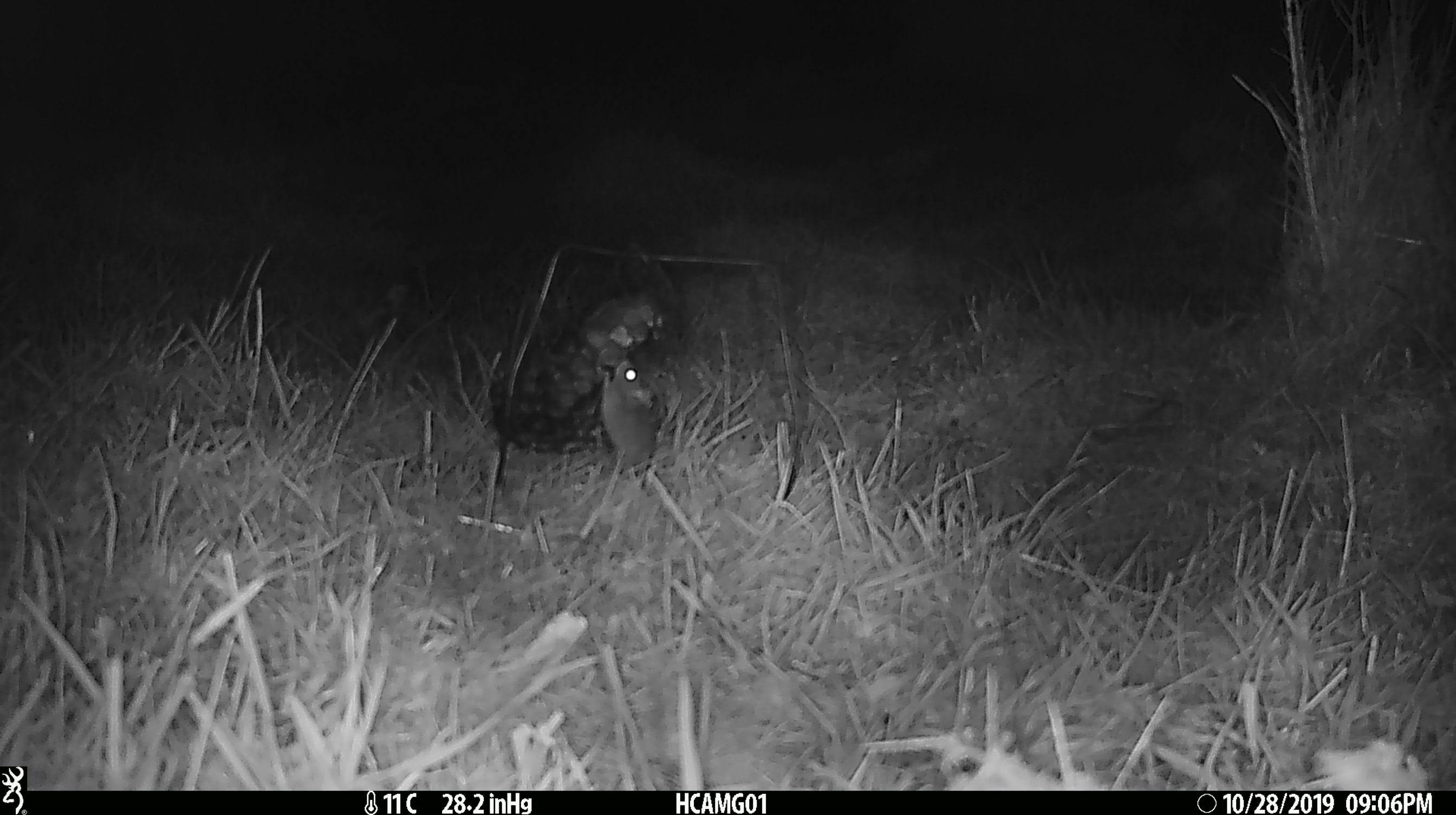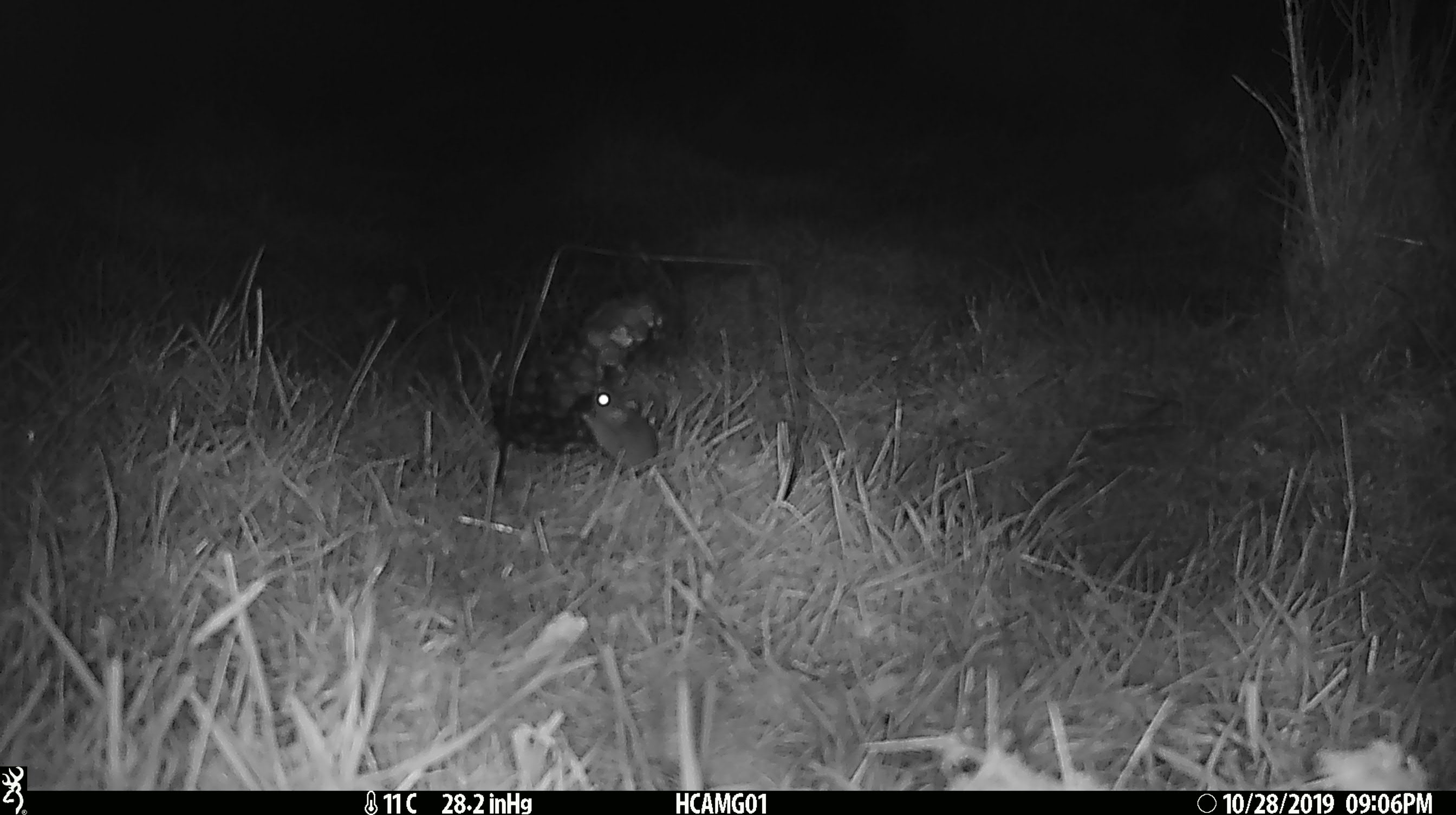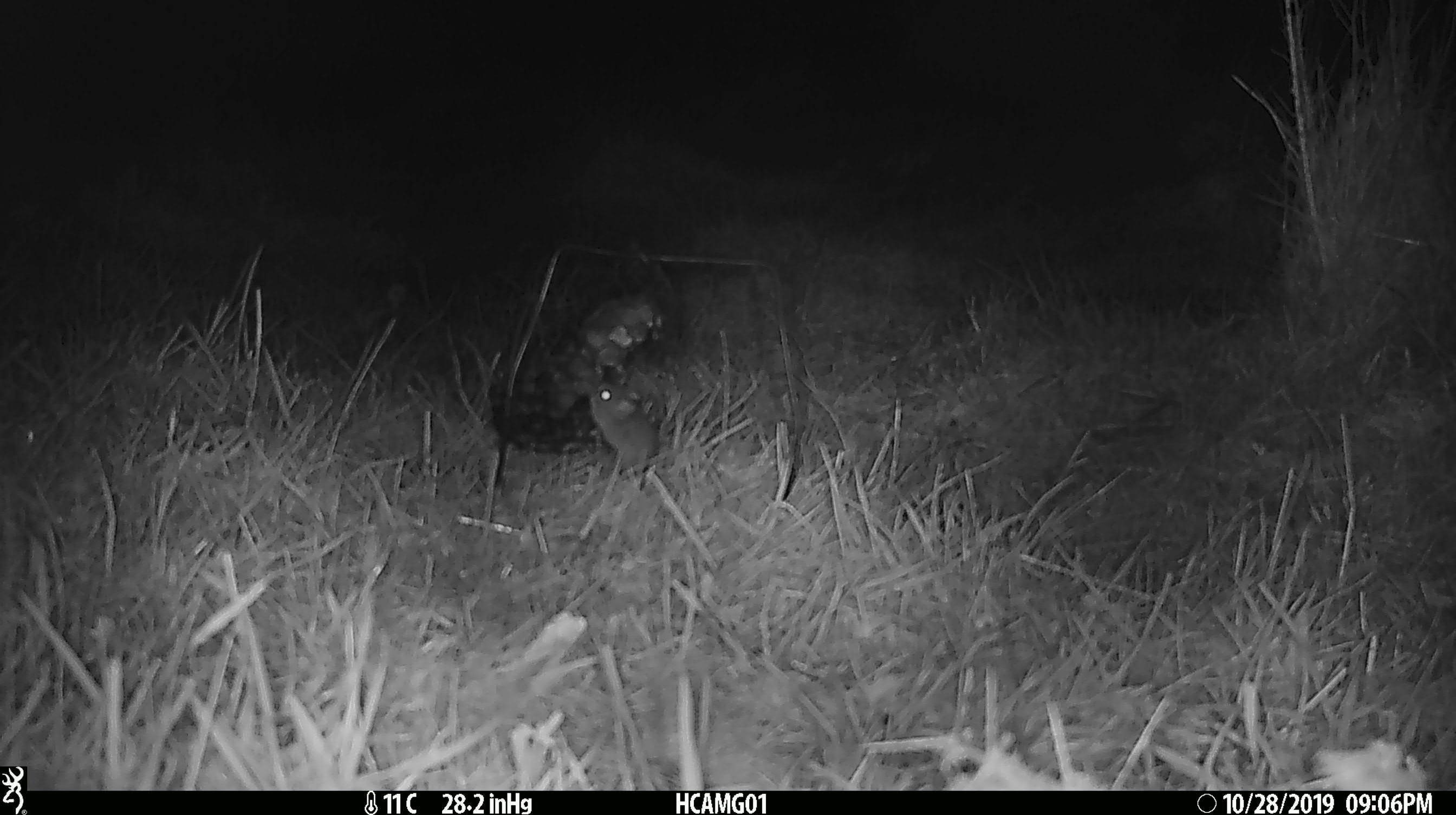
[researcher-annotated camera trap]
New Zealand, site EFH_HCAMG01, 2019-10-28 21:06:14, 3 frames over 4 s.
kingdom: Animalia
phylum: Chordata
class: Mammalia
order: Rodentia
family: Muridae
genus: Mus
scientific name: Mus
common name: mouse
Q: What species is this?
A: Mouse (Mus).